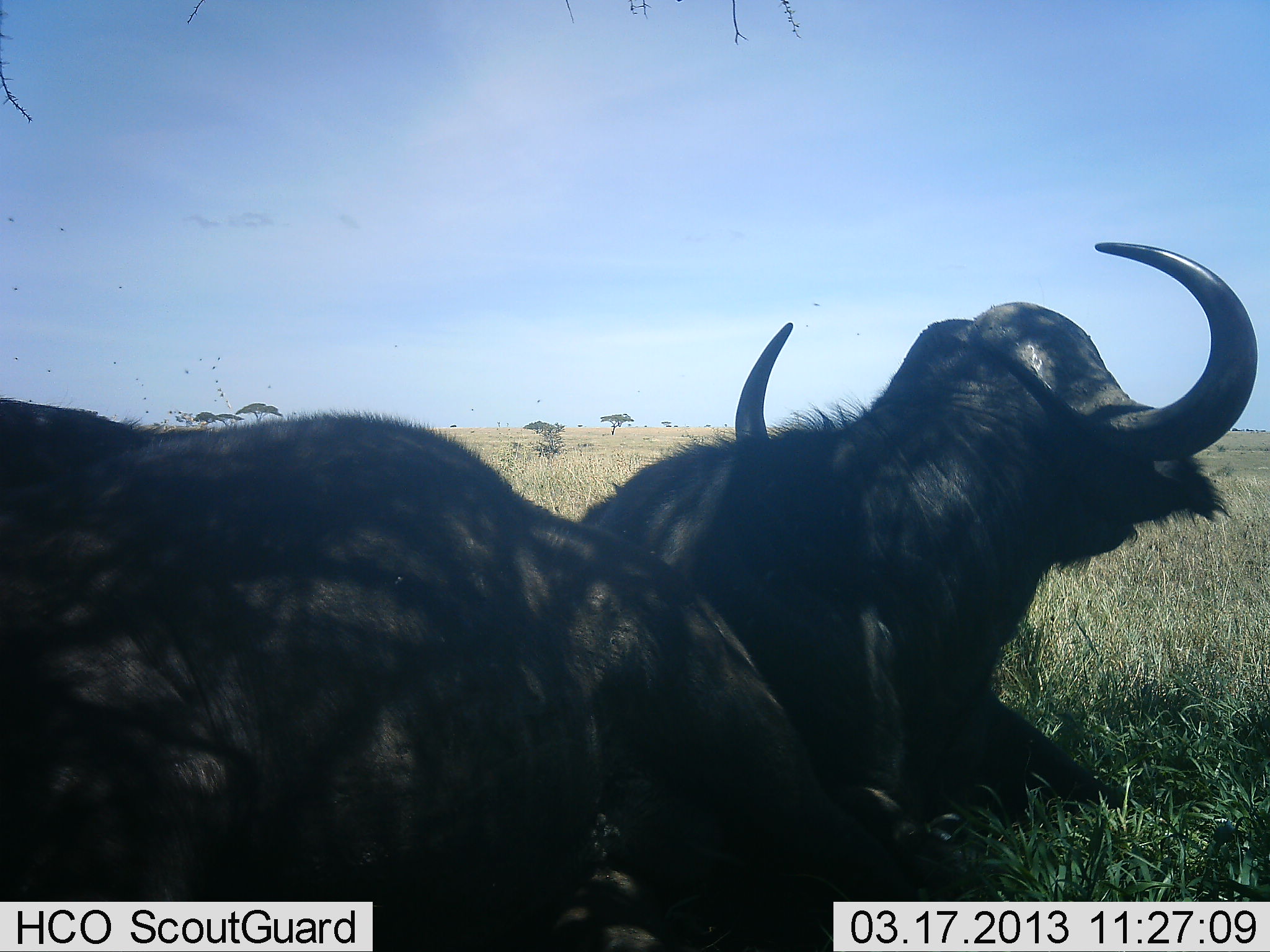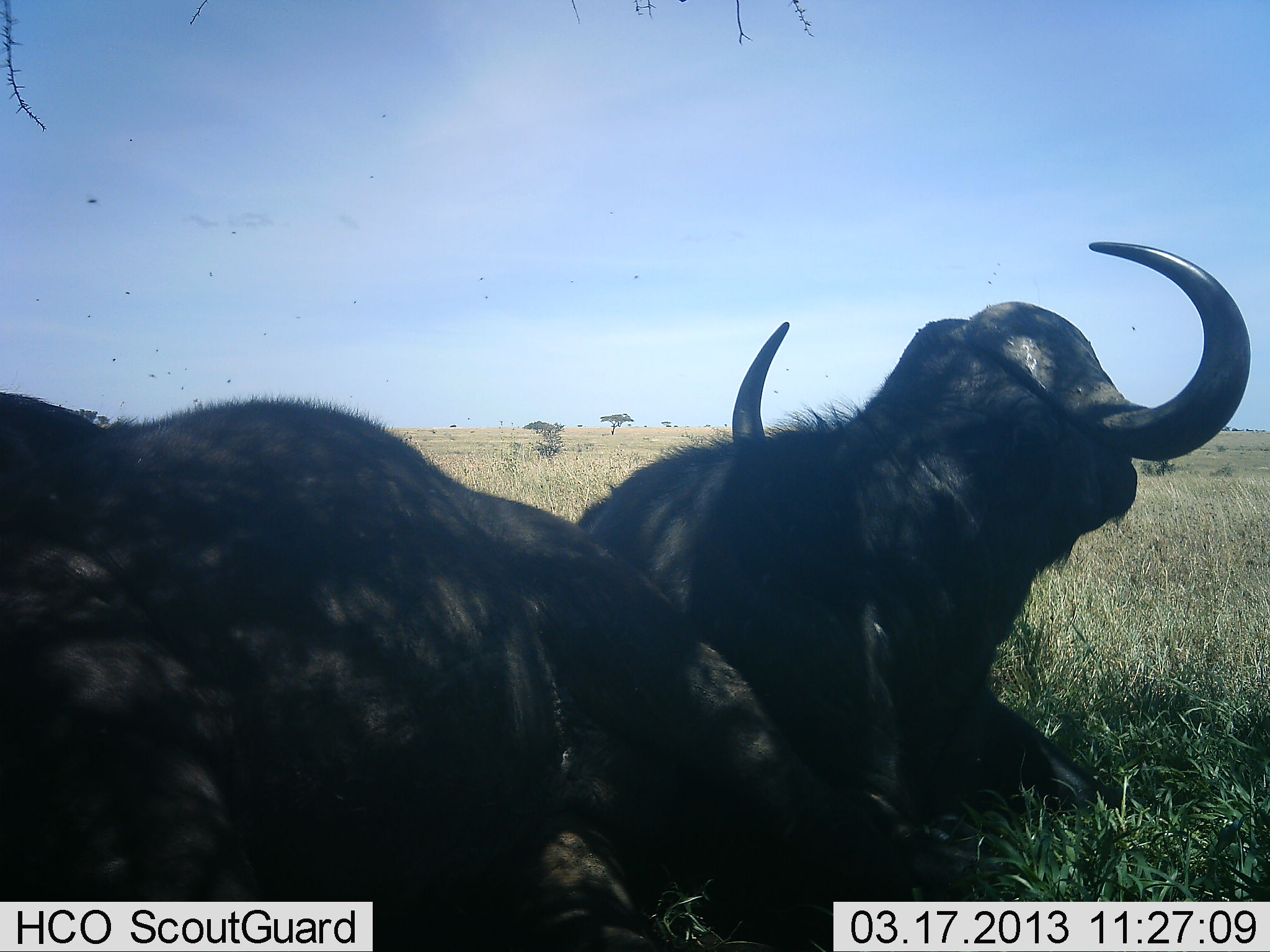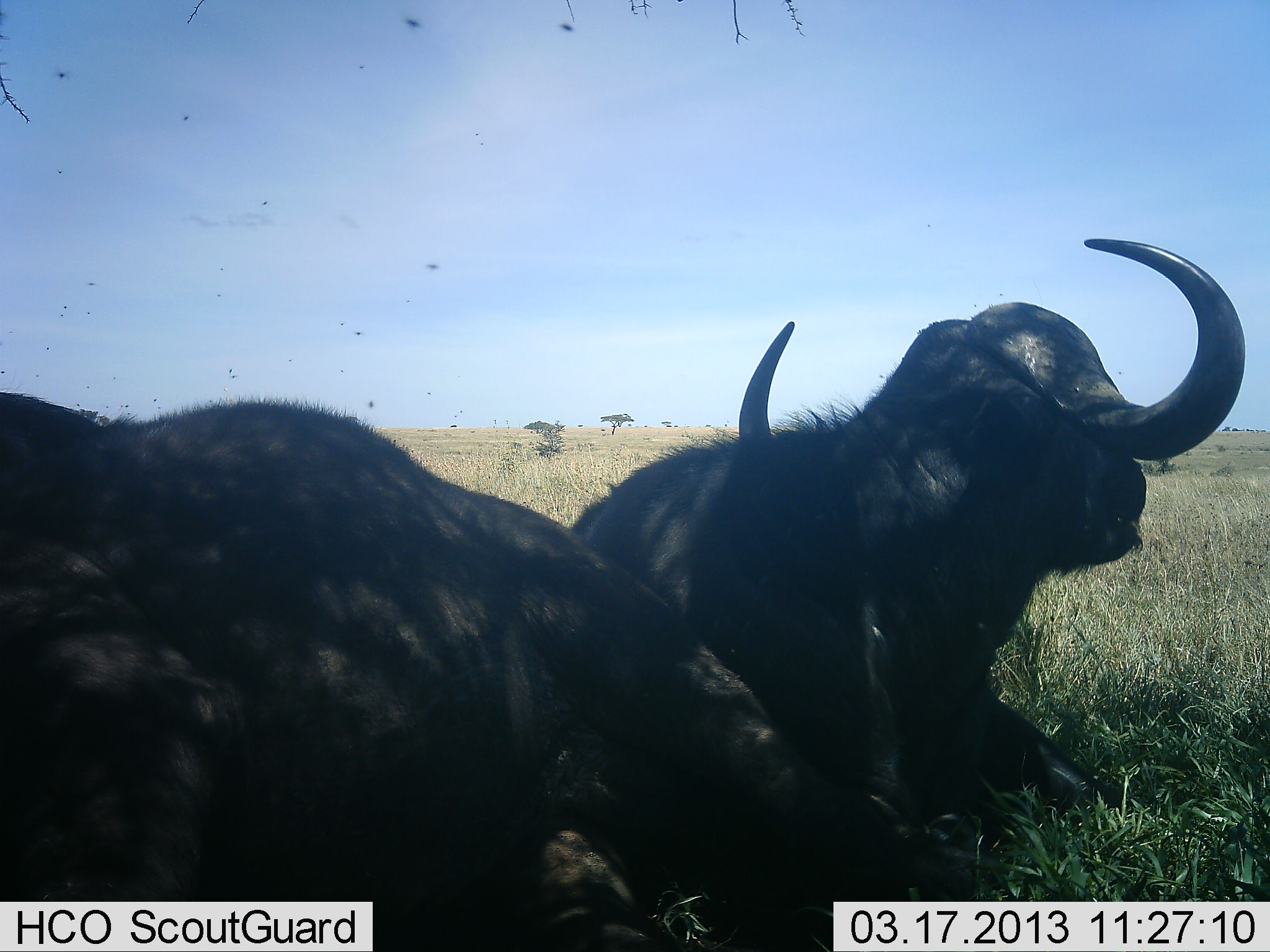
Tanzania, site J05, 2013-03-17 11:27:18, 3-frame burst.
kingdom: Animalia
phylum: Chordata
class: Mammalia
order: Artiodactyla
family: Bovidae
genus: Syncerus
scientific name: Syncerus caffer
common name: cape buffalo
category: buffalo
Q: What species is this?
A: Buffalo (cape buffalo) (Syncerus caffer).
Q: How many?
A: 2.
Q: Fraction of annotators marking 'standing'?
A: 3%.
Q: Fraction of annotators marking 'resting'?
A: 97%.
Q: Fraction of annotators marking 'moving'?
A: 0%.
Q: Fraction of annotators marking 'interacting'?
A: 0%.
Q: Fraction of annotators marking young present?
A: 0%.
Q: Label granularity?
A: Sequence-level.